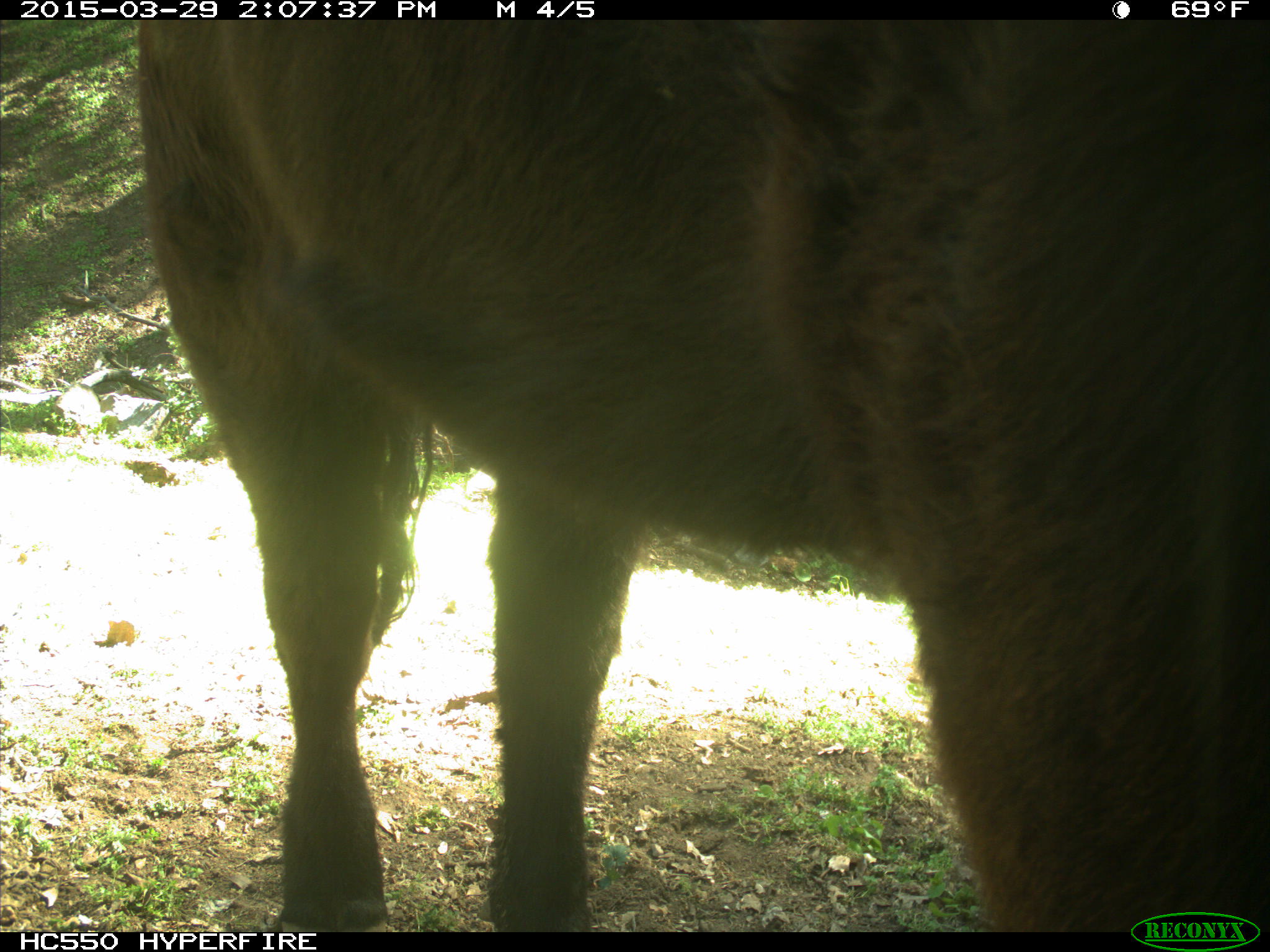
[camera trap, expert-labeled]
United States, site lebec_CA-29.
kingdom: Animalia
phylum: Chordata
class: Mammalia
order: Artiodactyla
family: Bovidae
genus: Bos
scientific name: Bos taurus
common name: domestic cow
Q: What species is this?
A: Bos taurus (domestic cow).